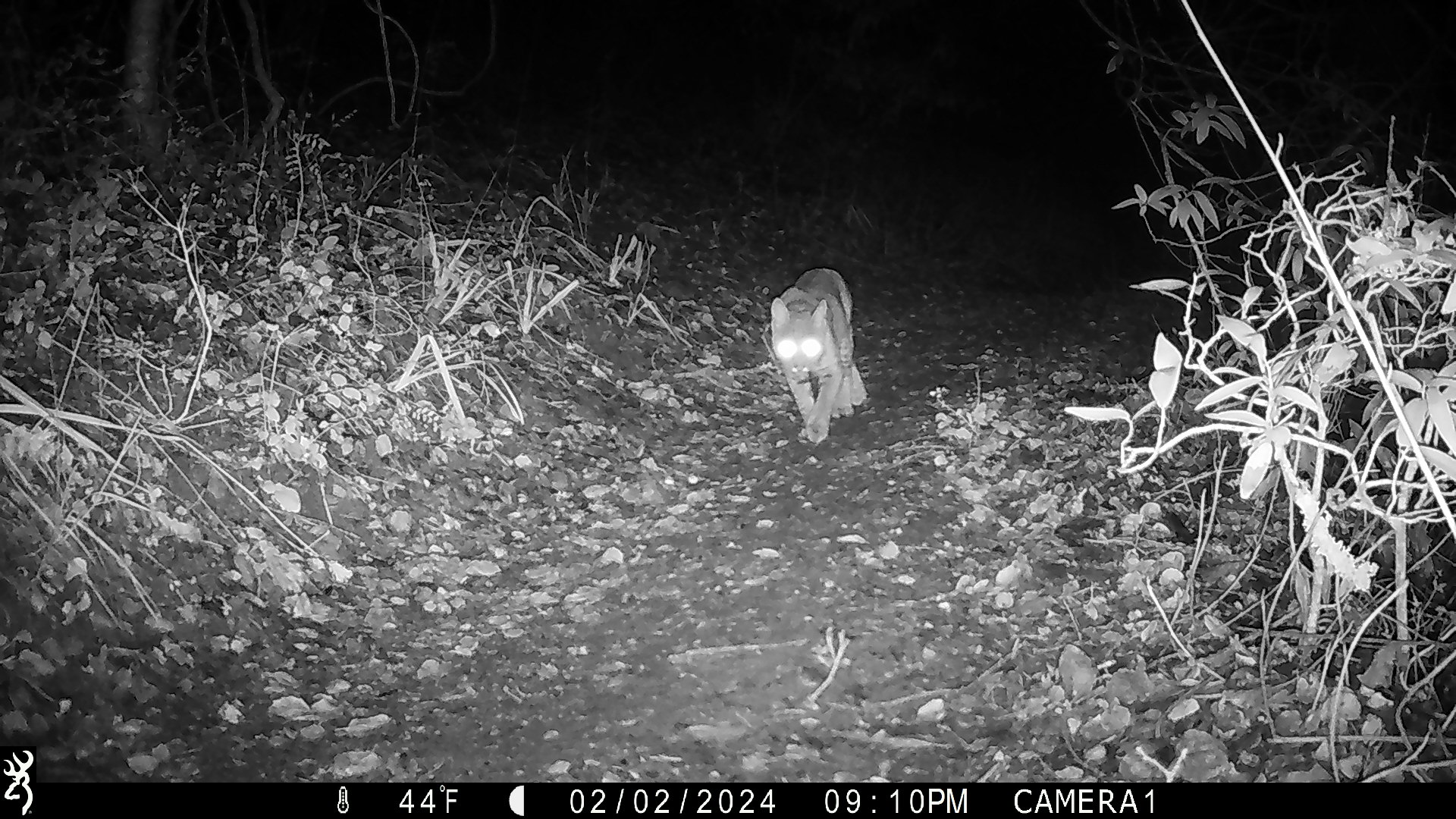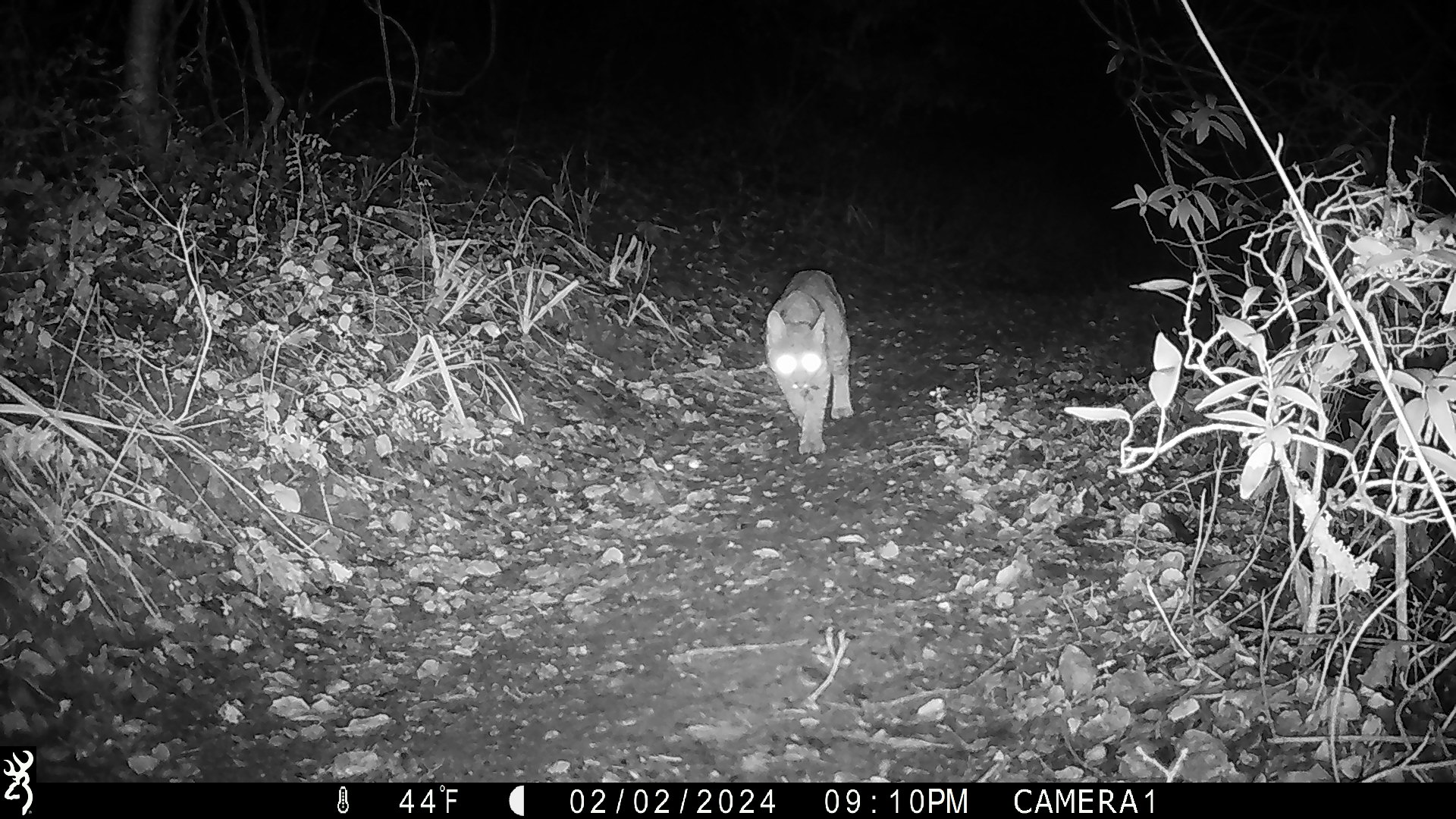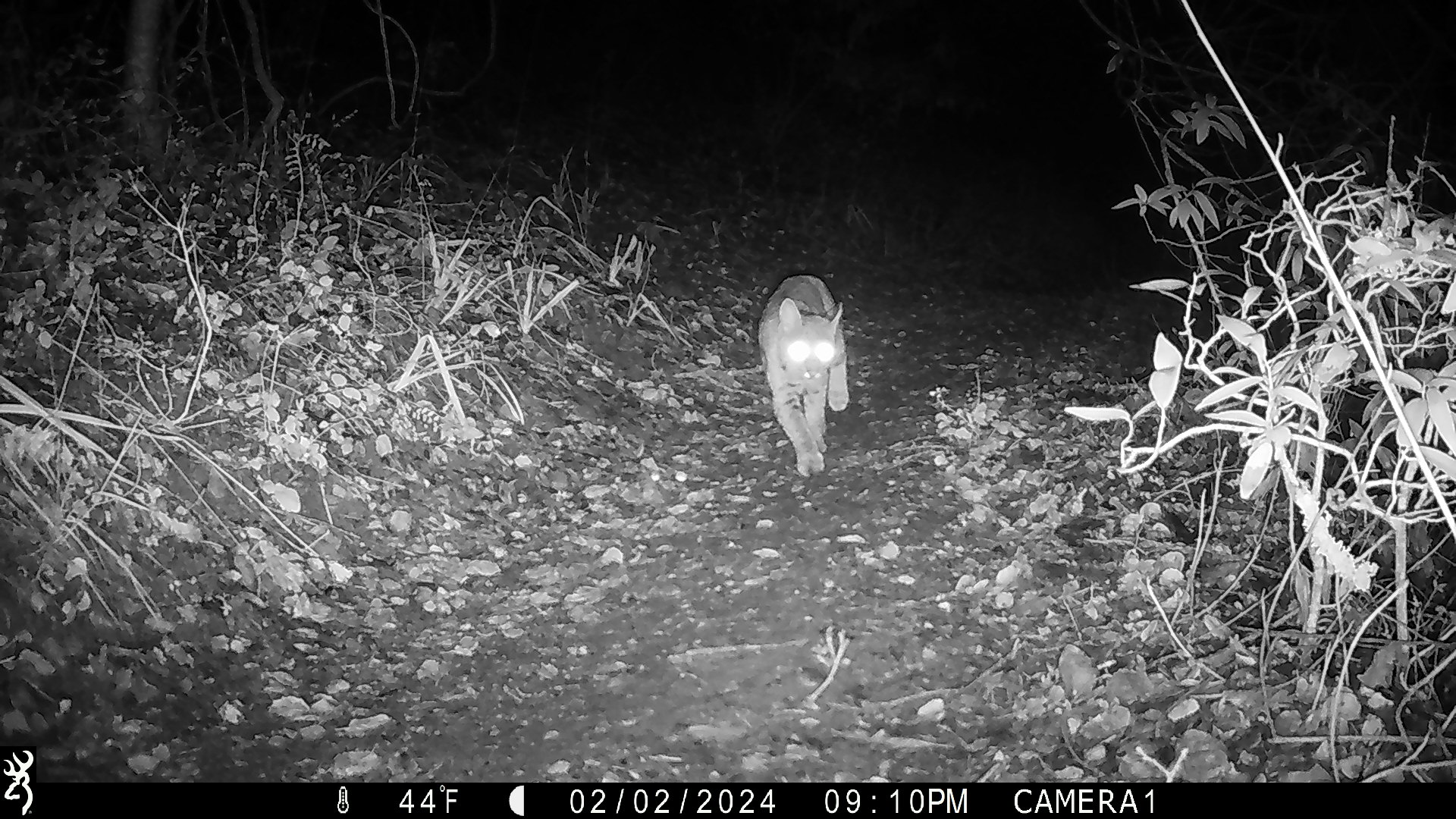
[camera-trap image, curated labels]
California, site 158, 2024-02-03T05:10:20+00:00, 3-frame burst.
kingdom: Animalia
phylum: Chordata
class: Mammalia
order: Carnivora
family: Felidae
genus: Lynx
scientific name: Lynx rufus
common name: bobcat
Bobcat (Lynx rufus).